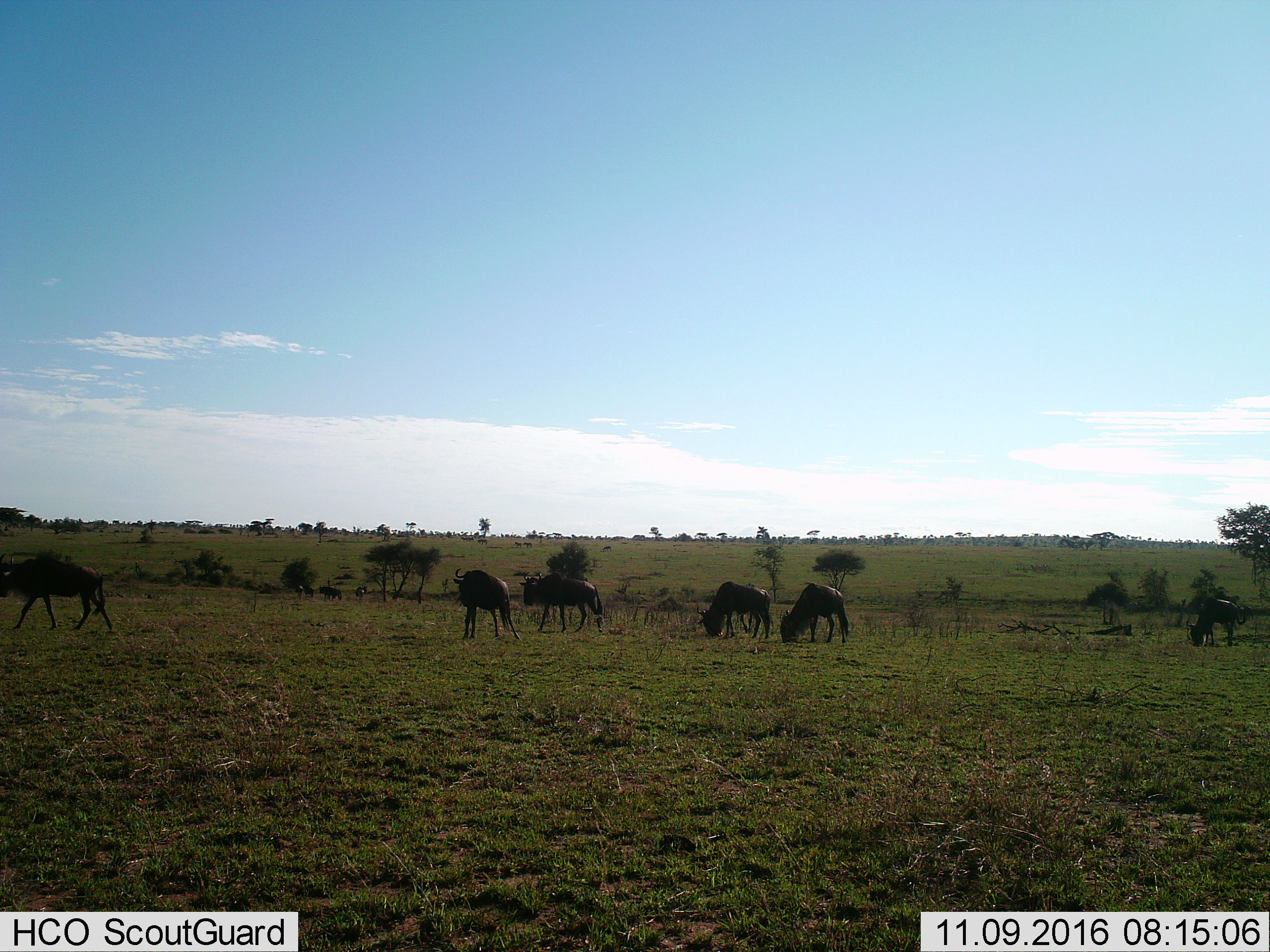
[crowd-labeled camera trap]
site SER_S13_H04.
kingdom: Animalia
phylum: Chordata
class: Mammalia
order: Artiodactyla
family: Bovidae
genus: Connochaetes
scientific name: Connochaetes taurinus taurinus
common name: blue wildebeest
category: wildebeestblue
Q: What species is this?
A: Wildebeestblue (blue wildebeest) (Connochaetes taurinus taurinus).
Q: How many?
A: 6.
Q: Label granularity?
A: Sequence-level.